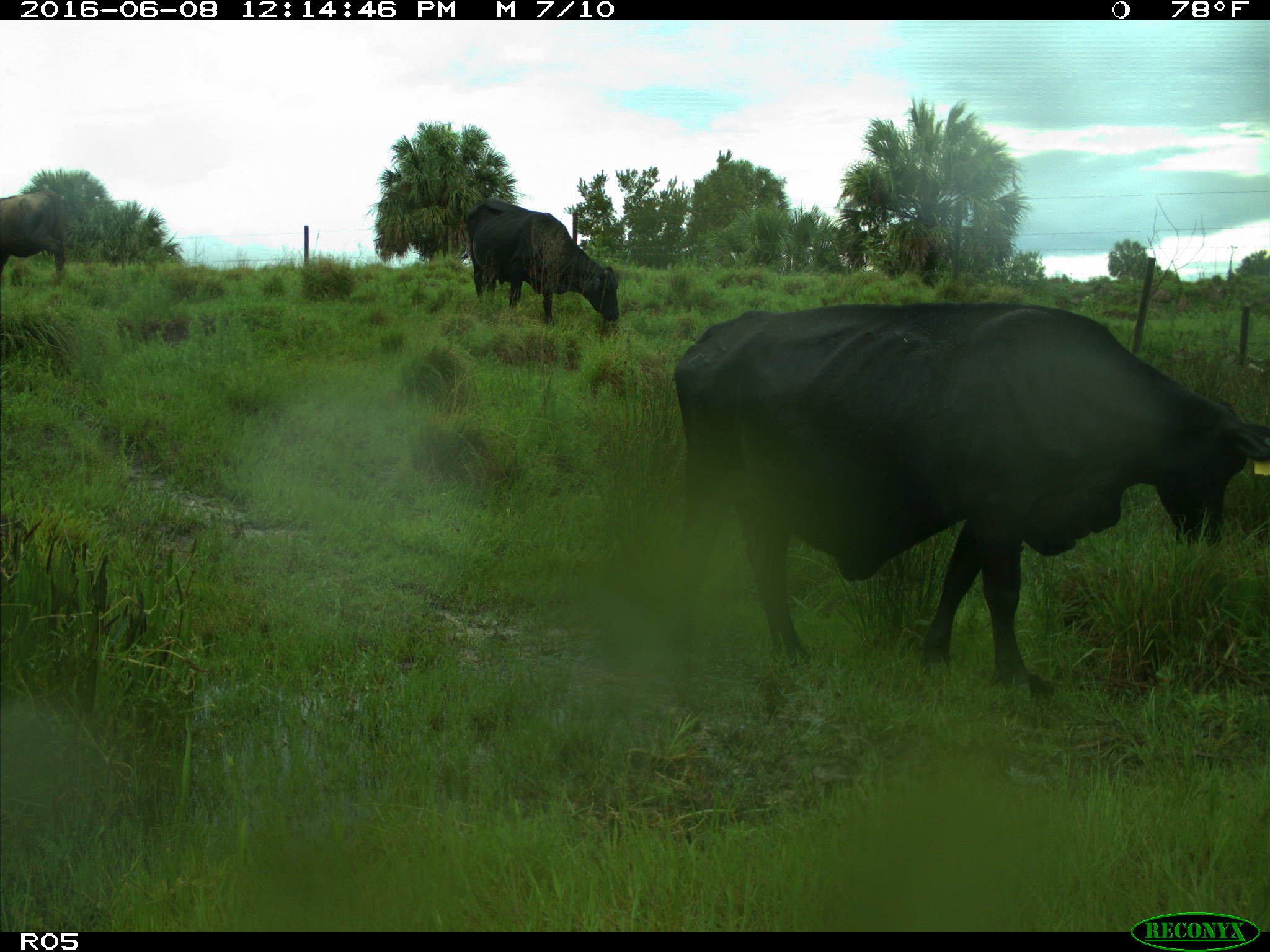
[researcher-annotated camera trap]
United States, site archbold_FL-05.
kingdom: Animalia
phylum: Chordata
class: Mammalia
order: Artiodactyla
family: Bovidae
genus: Bos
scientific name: Bos taurus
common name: domestic cow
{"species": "Bos taurus (domestic cow)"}